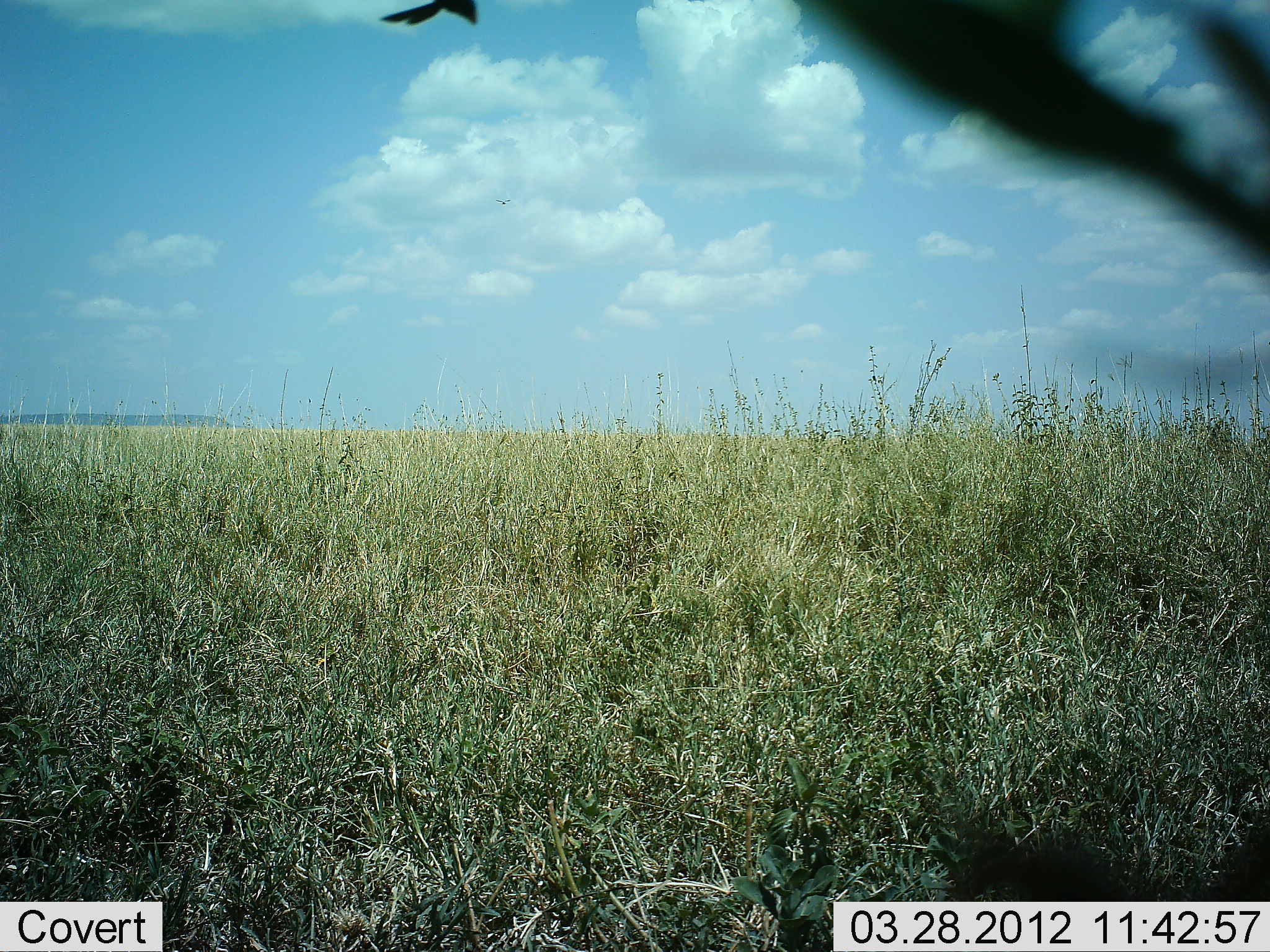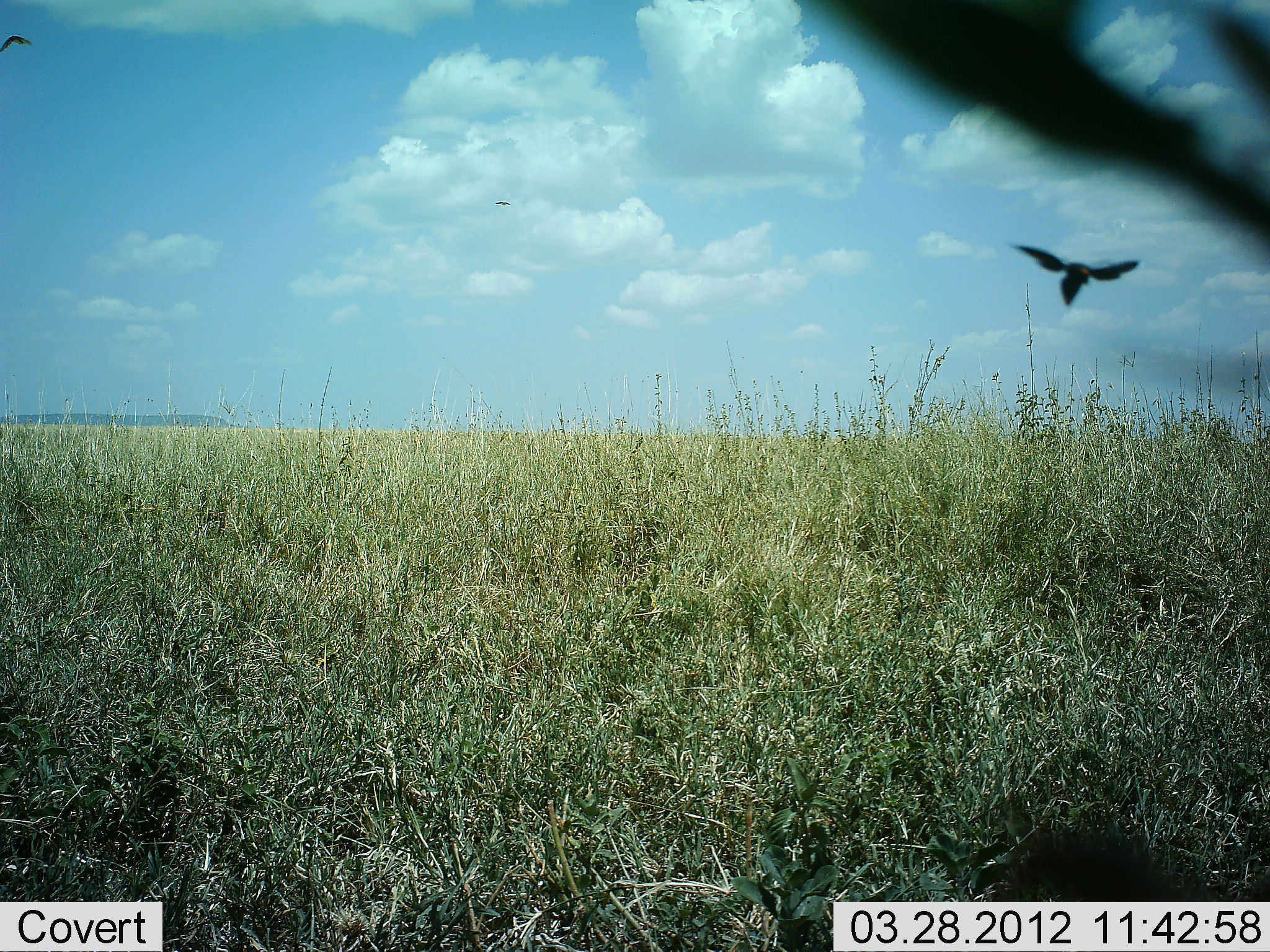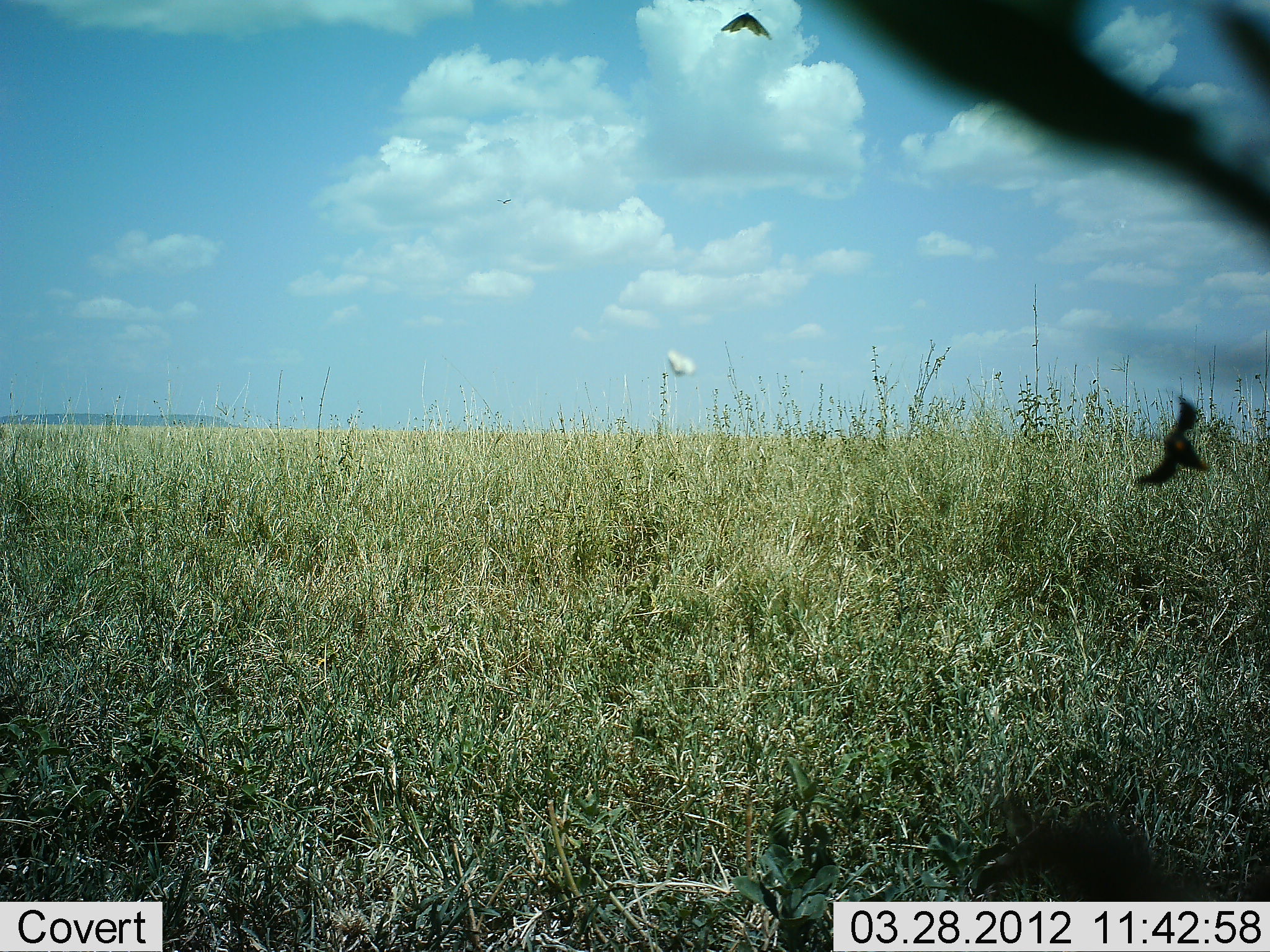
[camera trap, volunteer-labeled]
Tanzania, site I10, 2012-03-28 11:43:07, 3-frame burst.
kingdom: Animalia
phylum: Chordata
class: Aves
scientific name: Aves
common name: bird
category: otherbird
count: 3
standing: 0%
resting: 0%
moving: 100%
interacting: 0%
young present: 0%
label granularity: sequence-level